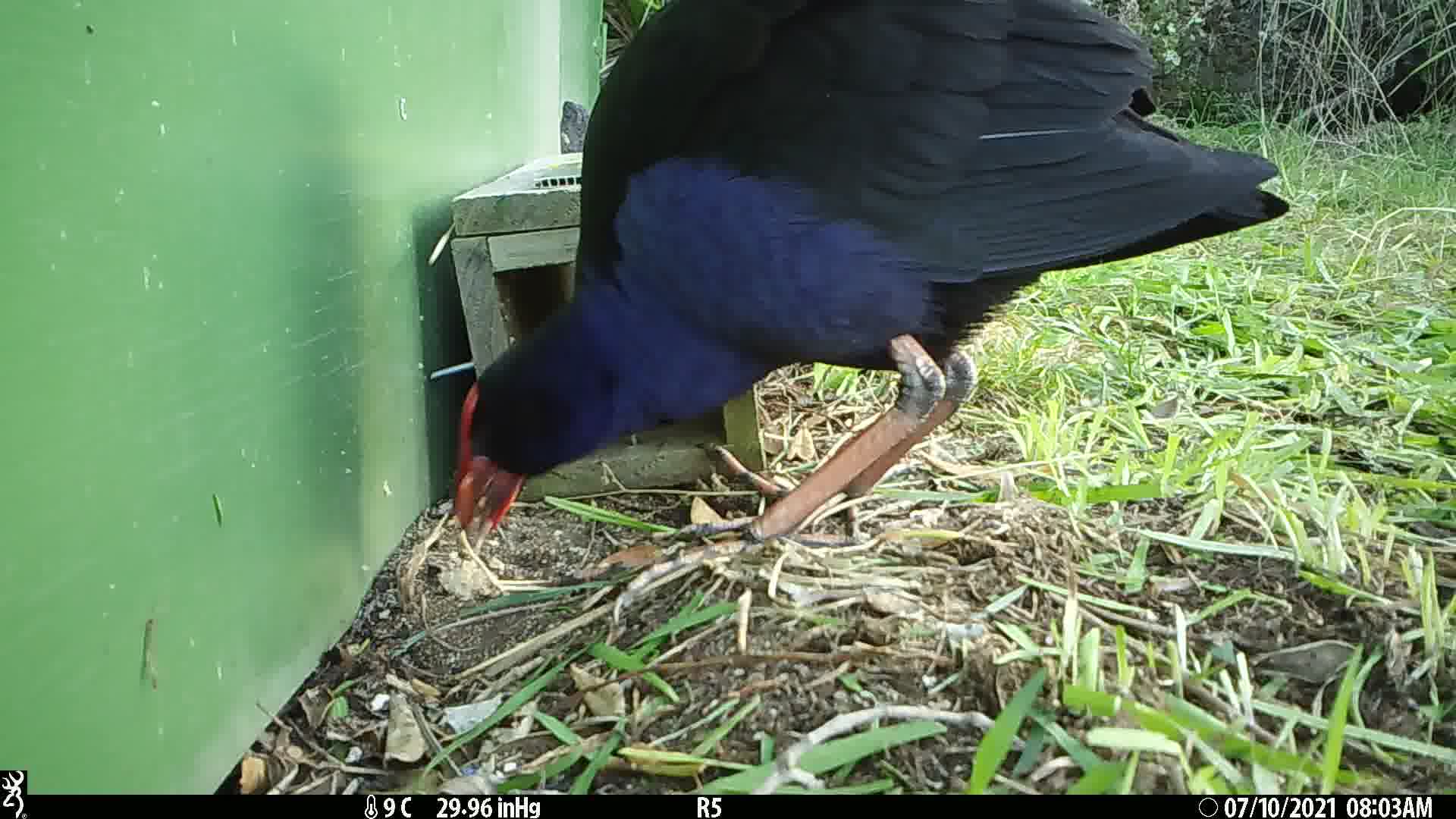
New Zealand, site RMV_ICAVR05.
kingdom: Animalia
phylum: Chordata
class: Aves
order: Gruiformes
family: Rallidae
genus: Porphyrio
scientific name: Porphyrio melanotus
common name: australasian swamphen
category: pukeko